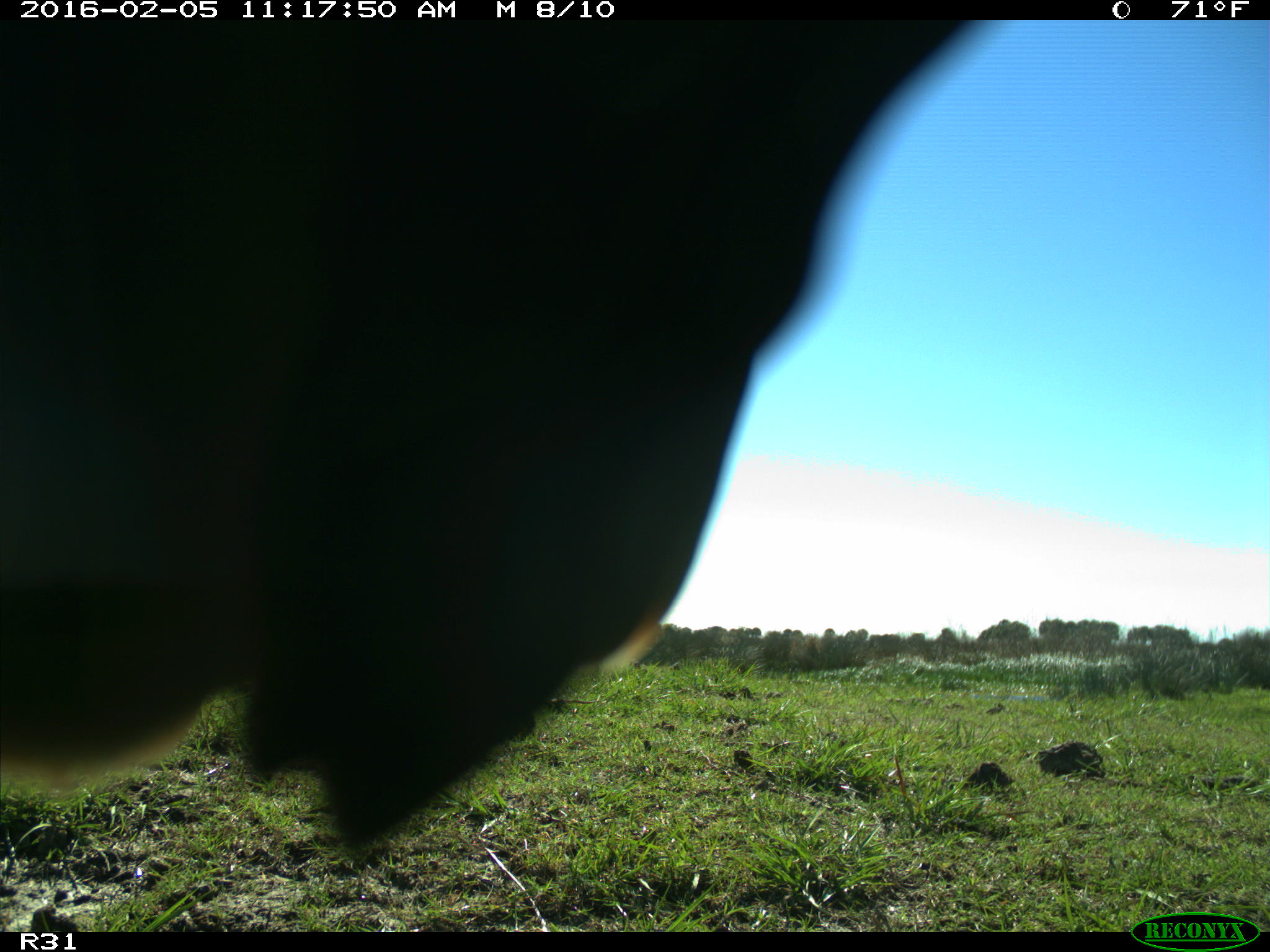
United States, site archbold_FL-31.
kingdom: Animalia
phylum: Chordata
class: Mammalia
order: Artiodactyla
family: Bovidae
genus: Bos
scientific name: Bos taurus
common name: domestic cow